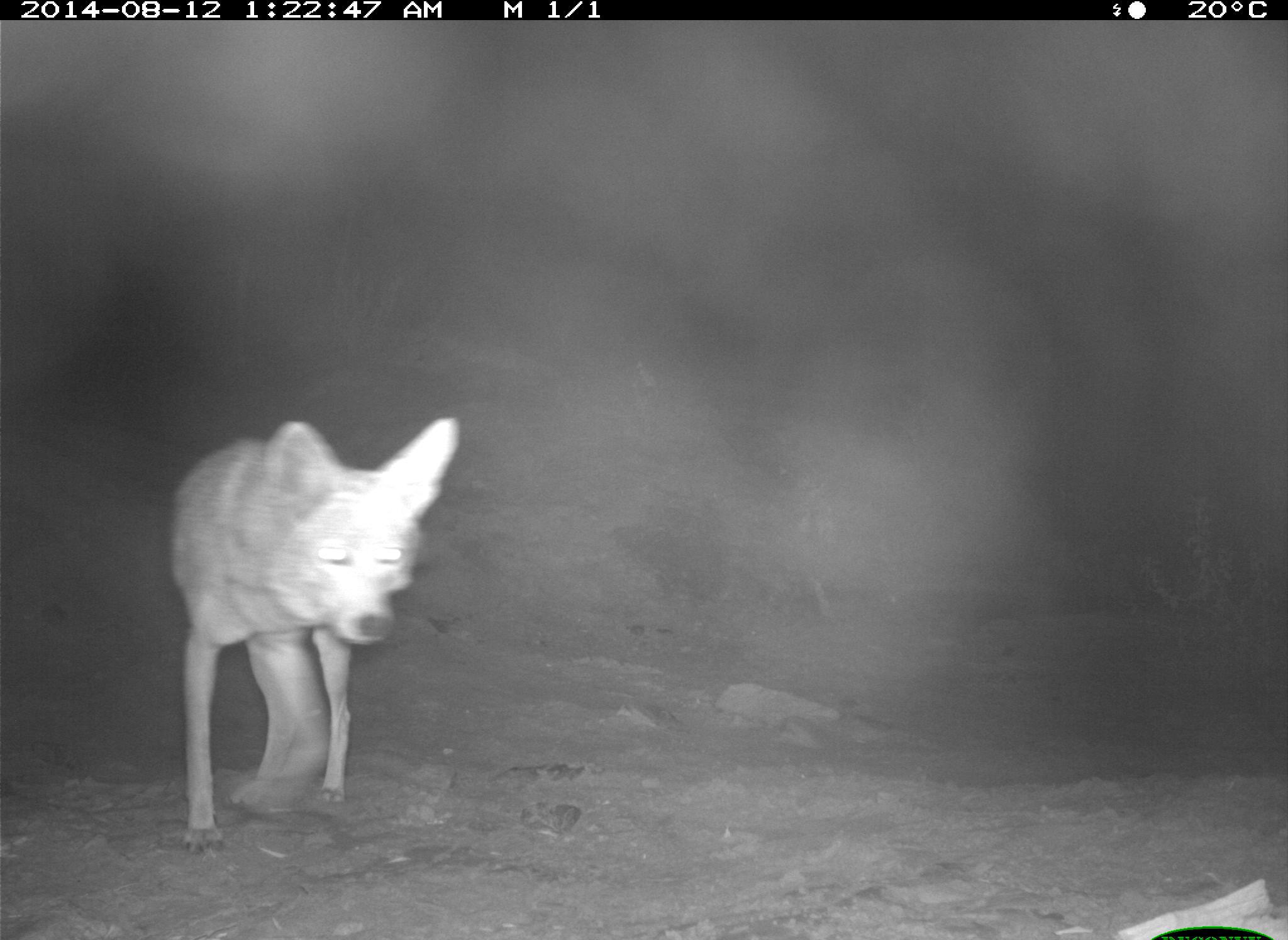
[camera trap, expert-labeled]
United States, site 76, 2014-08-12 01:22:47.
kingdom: Animalia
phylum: Chordata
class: Mammalia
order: Carnivora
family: Canidae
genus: Canis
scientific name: Canis latrans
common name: coyote